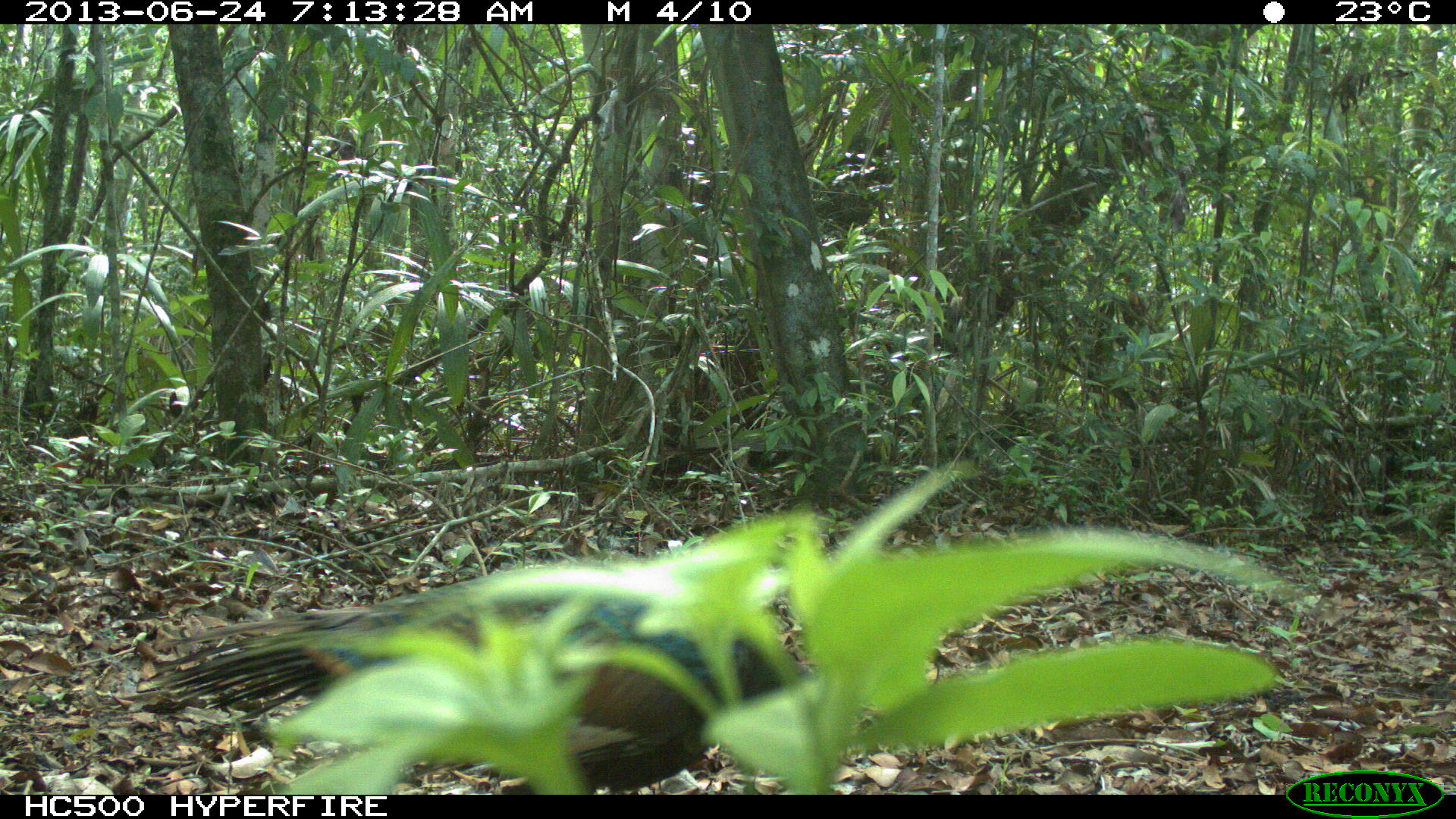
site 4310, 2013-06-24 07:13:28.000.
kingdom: Animalia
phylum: Chordata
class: Aves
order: Galliformes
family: Phasianidae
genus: Meleagris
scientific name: Meleagris ocellata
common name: ocellated turkey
Meleagris ocellata (ocellated turkey), count 1.